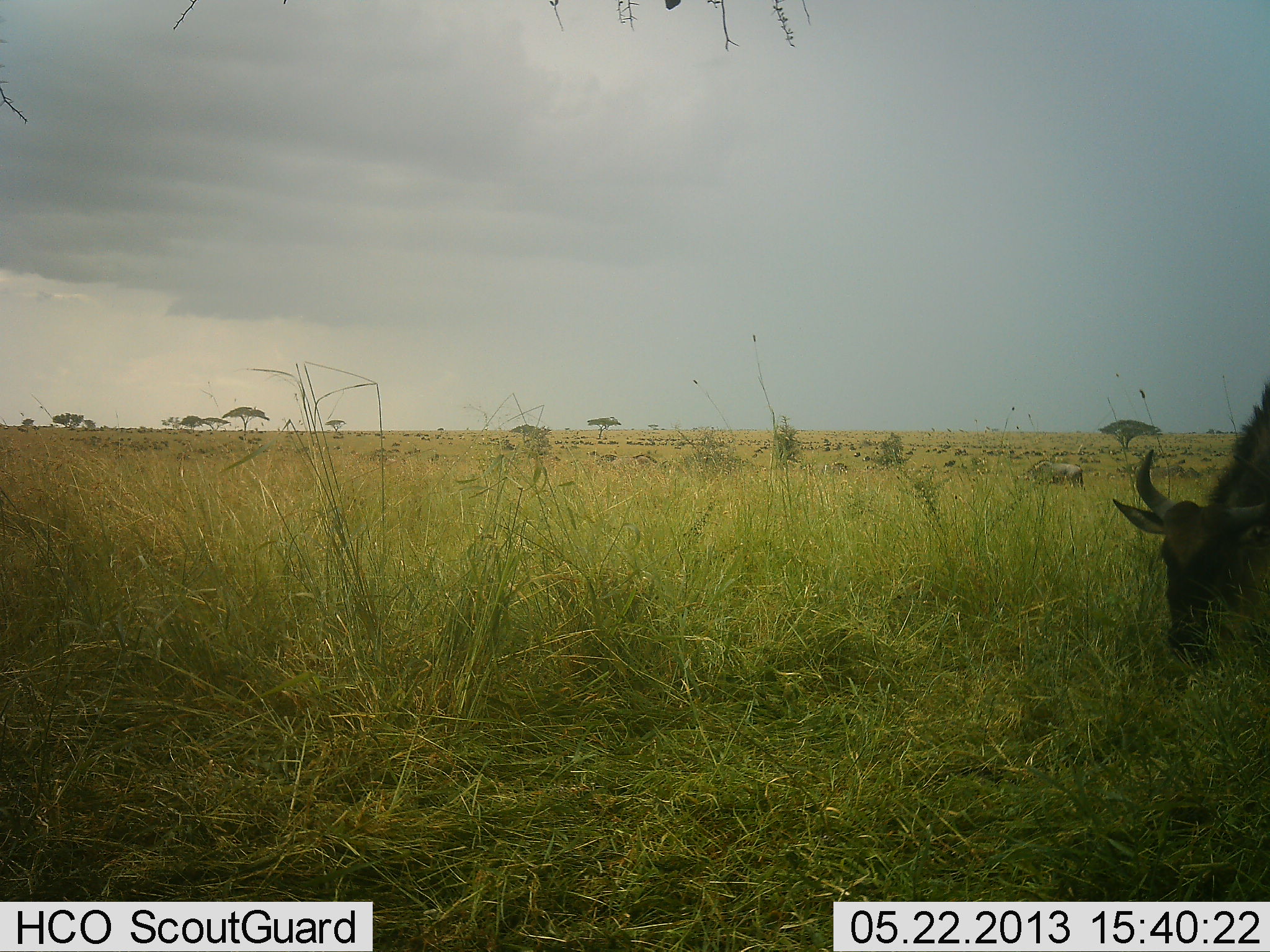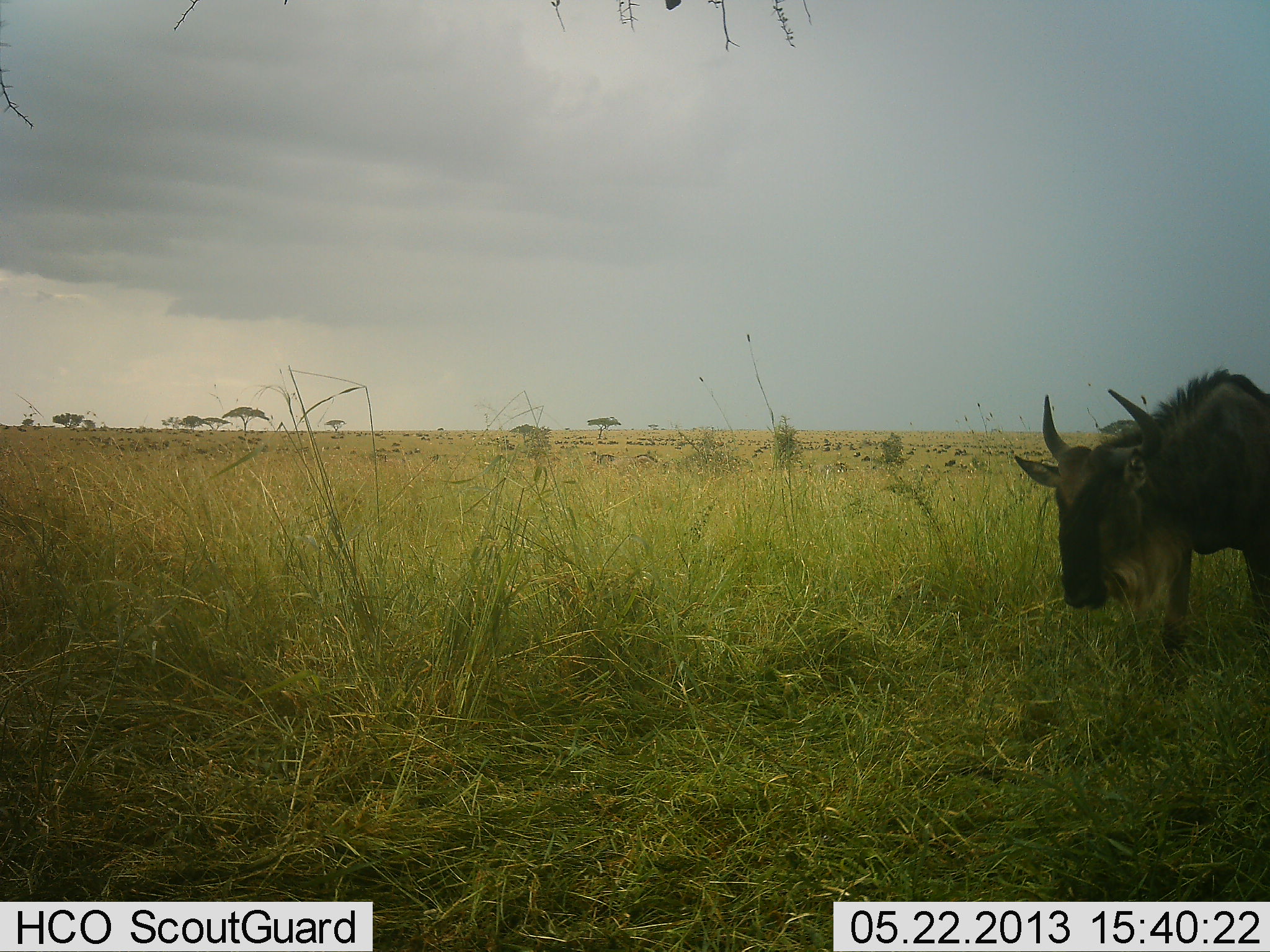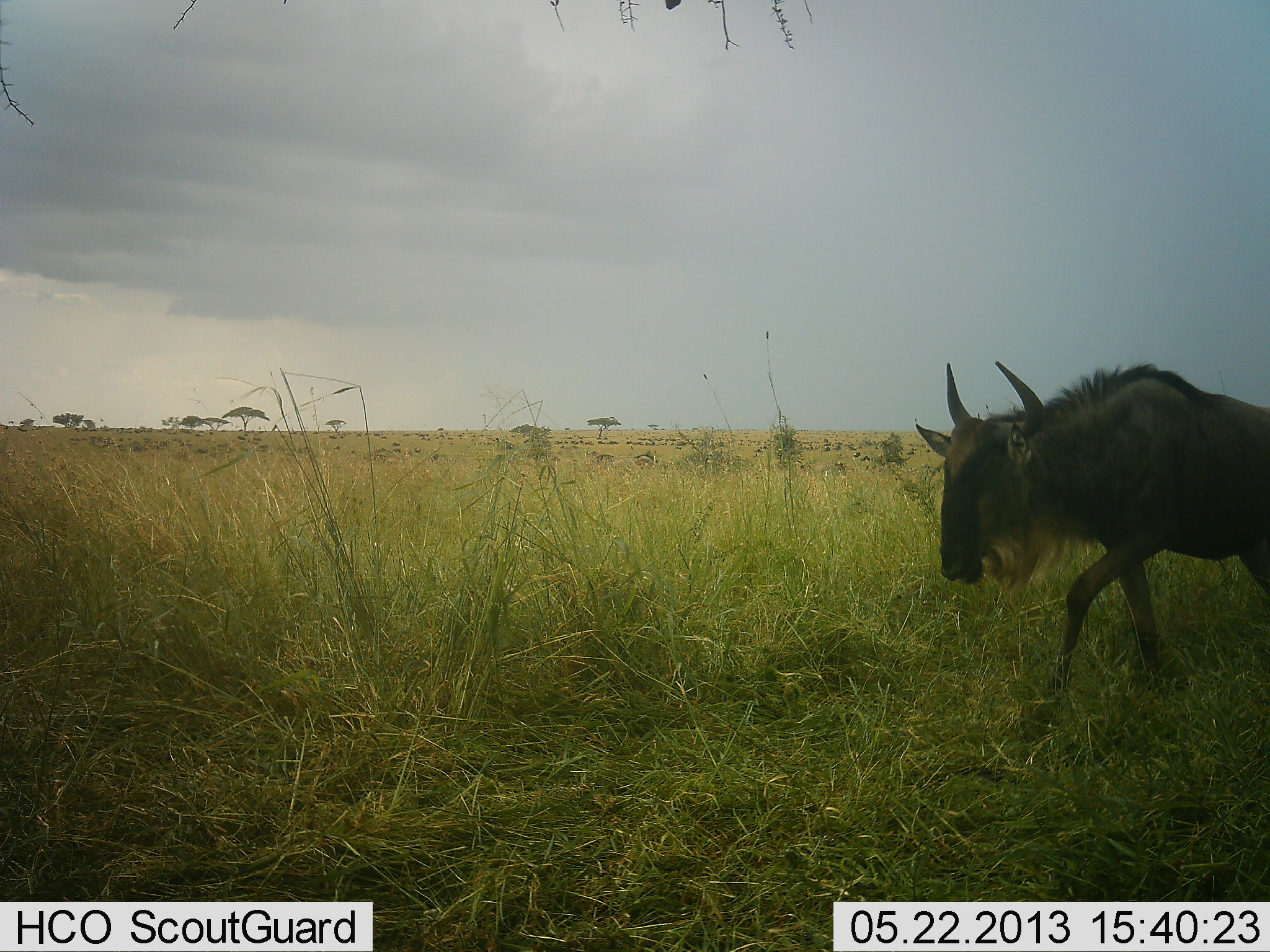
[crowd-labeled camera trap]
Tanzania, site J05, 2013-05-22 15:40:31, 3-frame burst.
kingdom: Animalia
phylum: Chordata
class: Mammalia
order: Artiodactyla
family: Bovidae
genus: Connochaetes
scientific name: Connochaetes taurinus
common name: blue wildebeest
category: wildebeest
Wildebeest (blue wildebeest) (Connochaetes taurinus), count 1. Behavior (volunteer vote fractions): standing 50%, resting 0%, moving 70%, interacting 0%. Young present (vote fraction): 0%. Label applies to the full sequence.